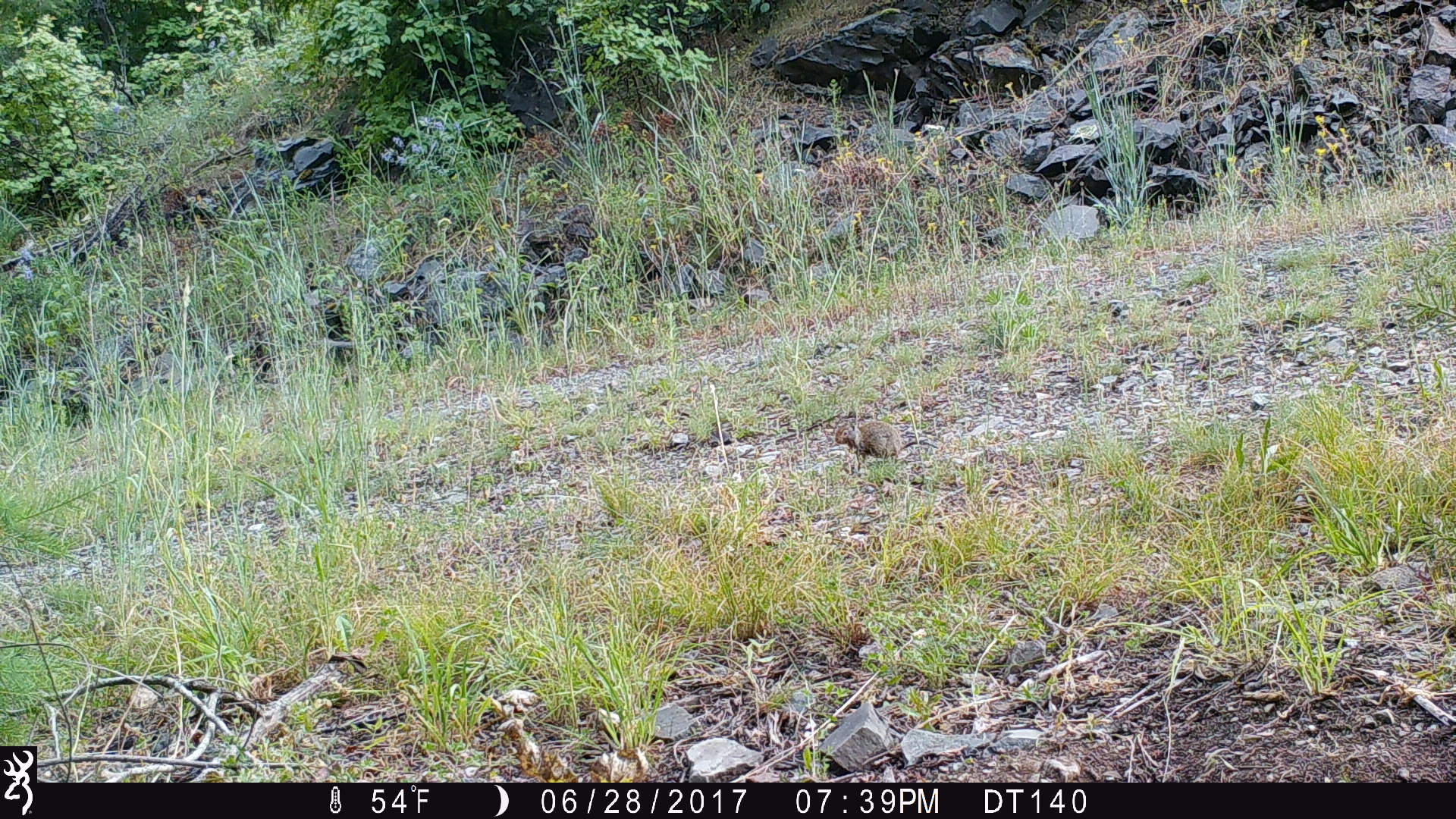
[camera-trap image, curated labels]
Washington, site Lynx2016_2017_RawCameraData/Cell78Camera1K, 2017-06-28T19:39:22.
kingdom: Animalia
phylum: Chordata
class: Mammalia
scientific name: Mammalia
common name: small mammal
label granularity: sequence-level